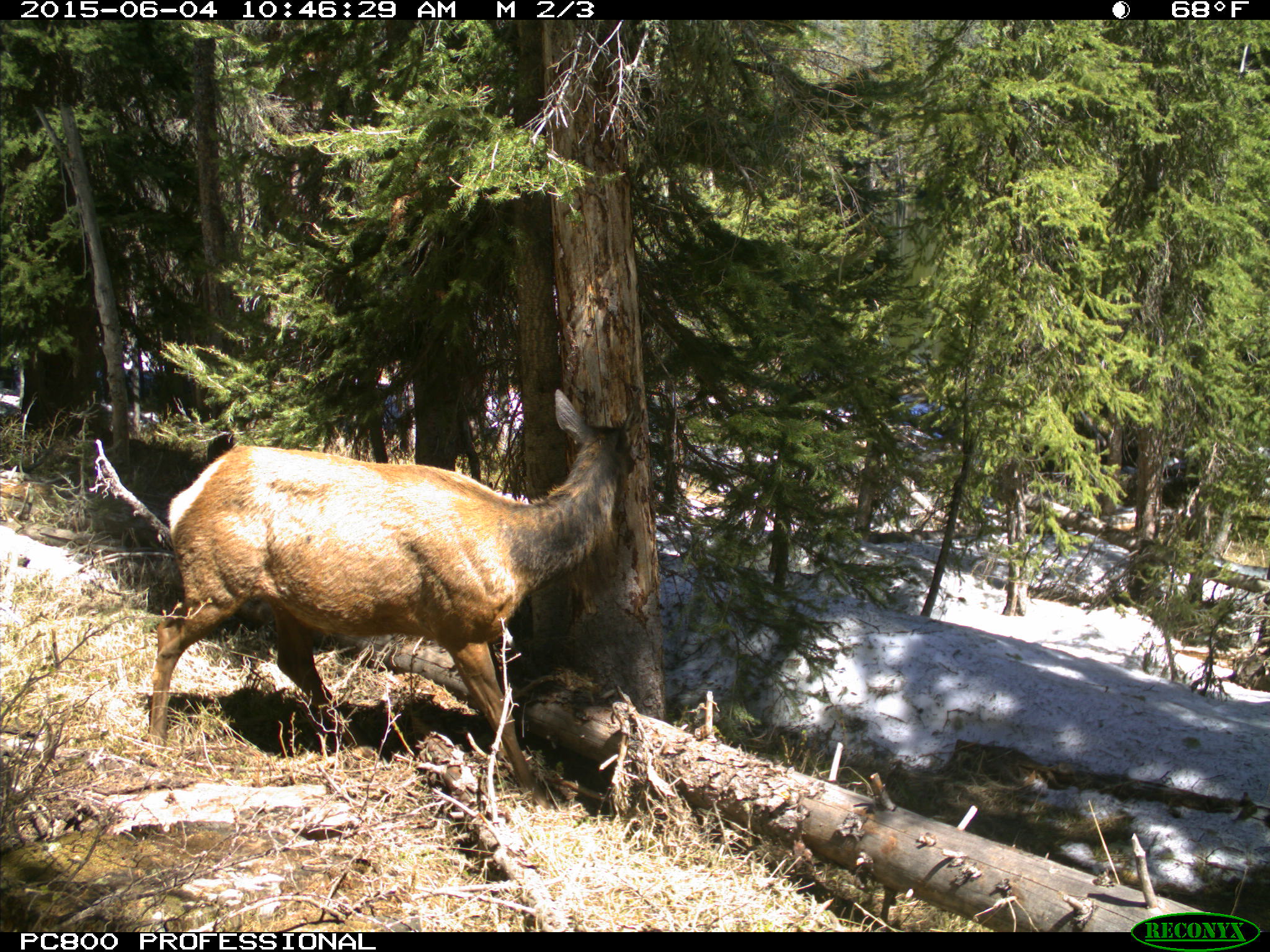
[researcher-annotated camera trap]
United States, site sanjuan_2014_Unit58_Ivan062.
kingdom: Animalia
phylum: Chordata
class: Mammalia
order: Artiodactyla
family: Cervidae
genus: Cervus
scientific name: Cervus elaphus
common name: red deer